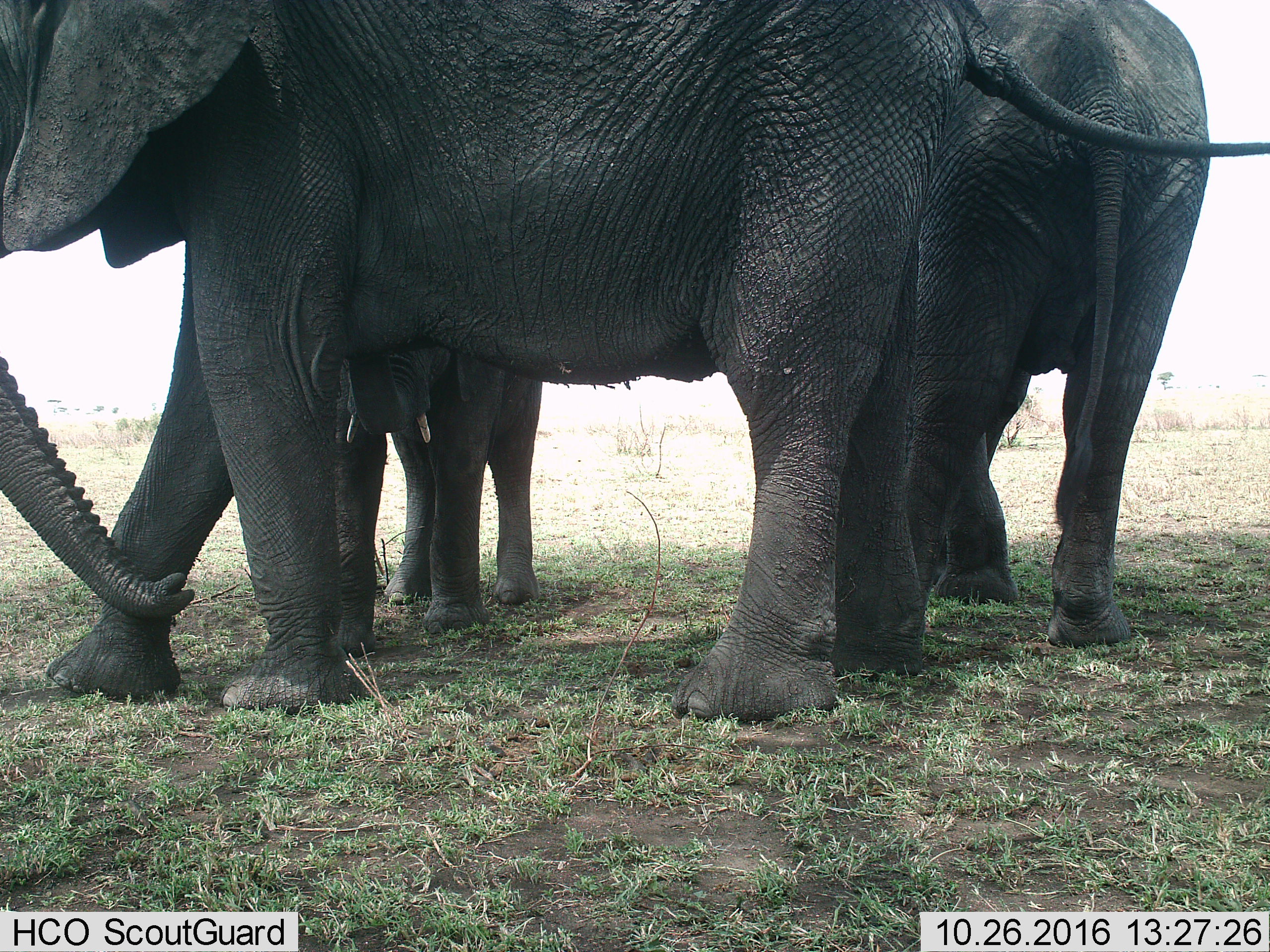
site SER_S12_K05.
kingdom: Animalia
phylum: Chordata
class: Mammalia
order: Proboscidea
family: Elephantidae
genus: Loxodonta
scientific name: Loxodonta africana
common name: african bush elephant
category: elephant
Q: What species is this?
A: Elephant (african bush elephant) (Loxodonta africana).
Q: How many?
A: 3.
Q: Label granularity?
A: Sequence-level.